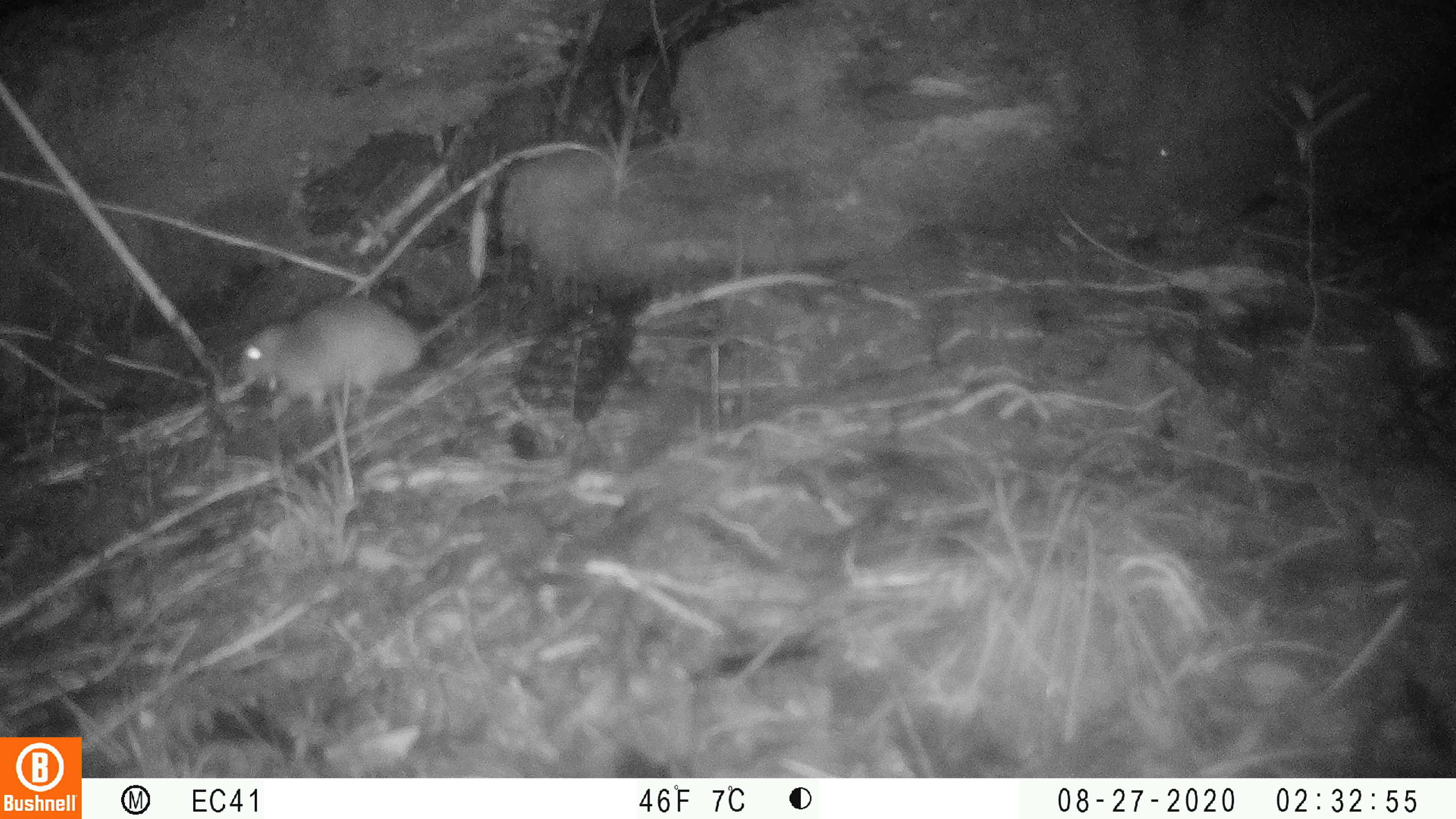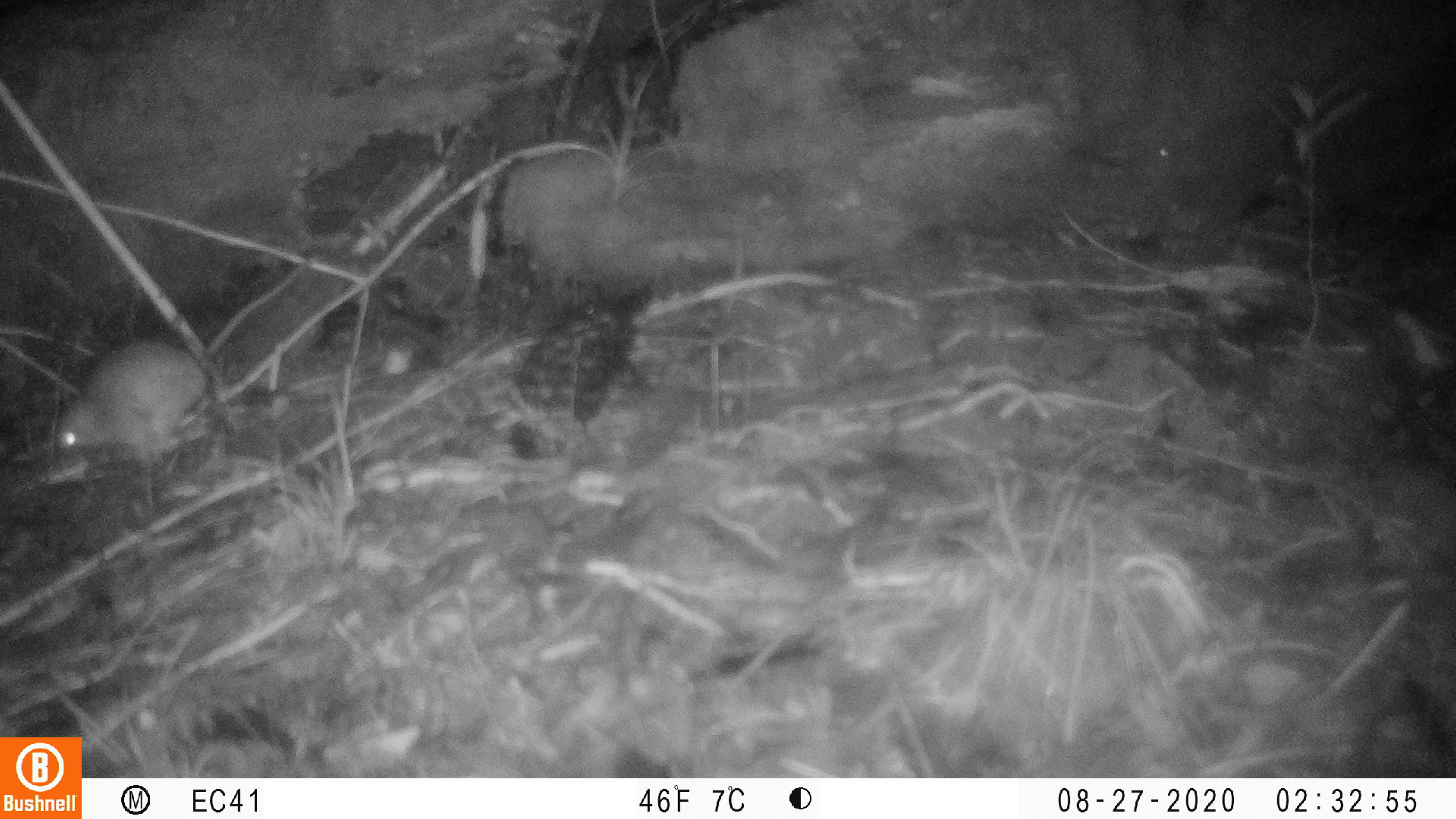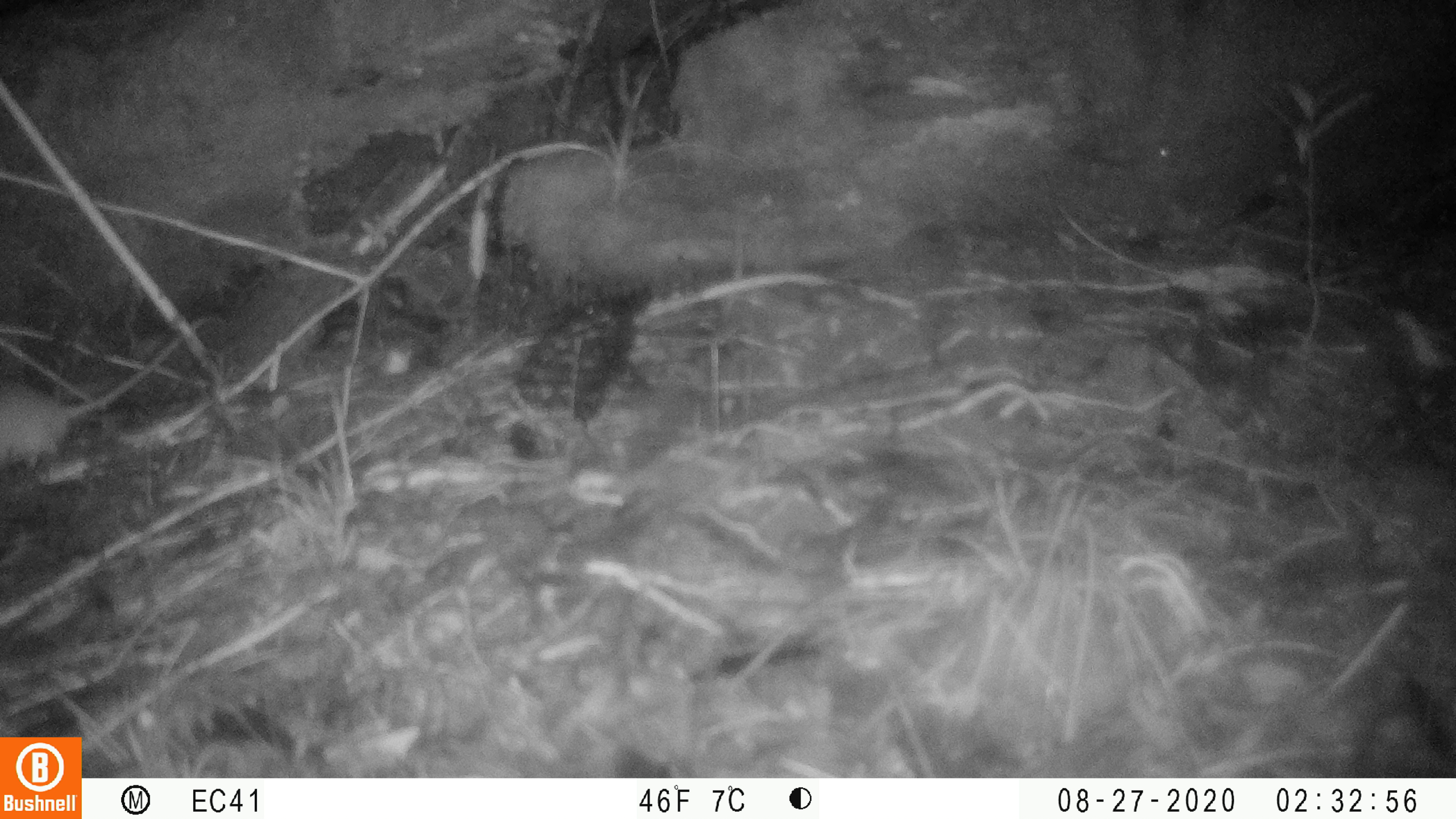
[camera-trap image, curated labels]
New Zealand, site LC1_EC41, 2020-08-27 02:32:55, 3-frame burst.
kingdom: Animalia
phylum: Chordata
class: Mammalia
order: Rodentia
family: Muridae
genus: Rattus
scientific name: Rattus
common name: rat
Rat (Rattus).